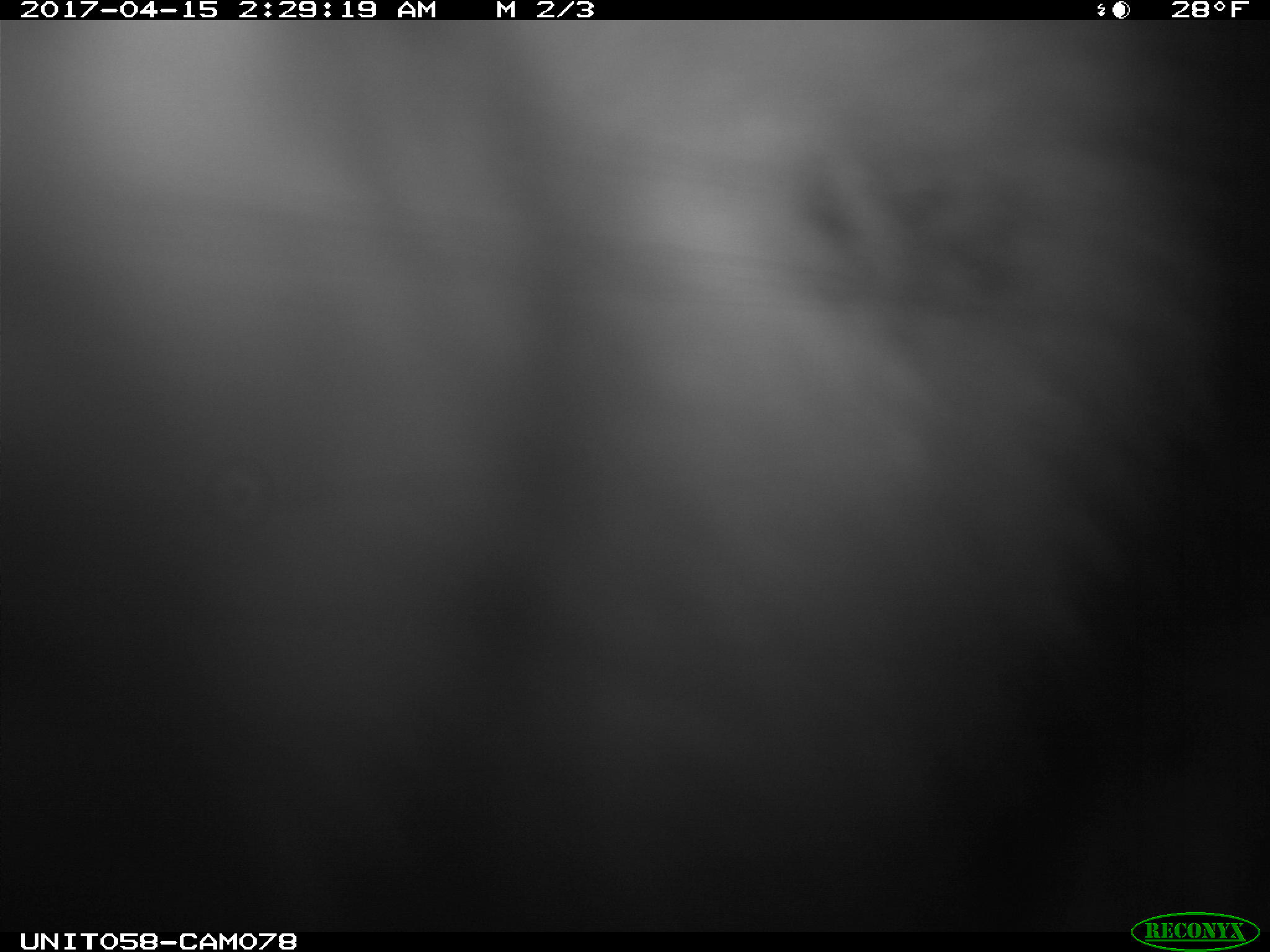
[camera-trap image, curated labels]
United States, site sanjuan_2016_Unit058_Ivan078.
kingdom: Animalia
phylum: Chordata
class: Mammalia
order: Lagomorpha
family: Leporidae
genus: Lepus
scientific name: Lepus americanus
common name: snowshoe hare